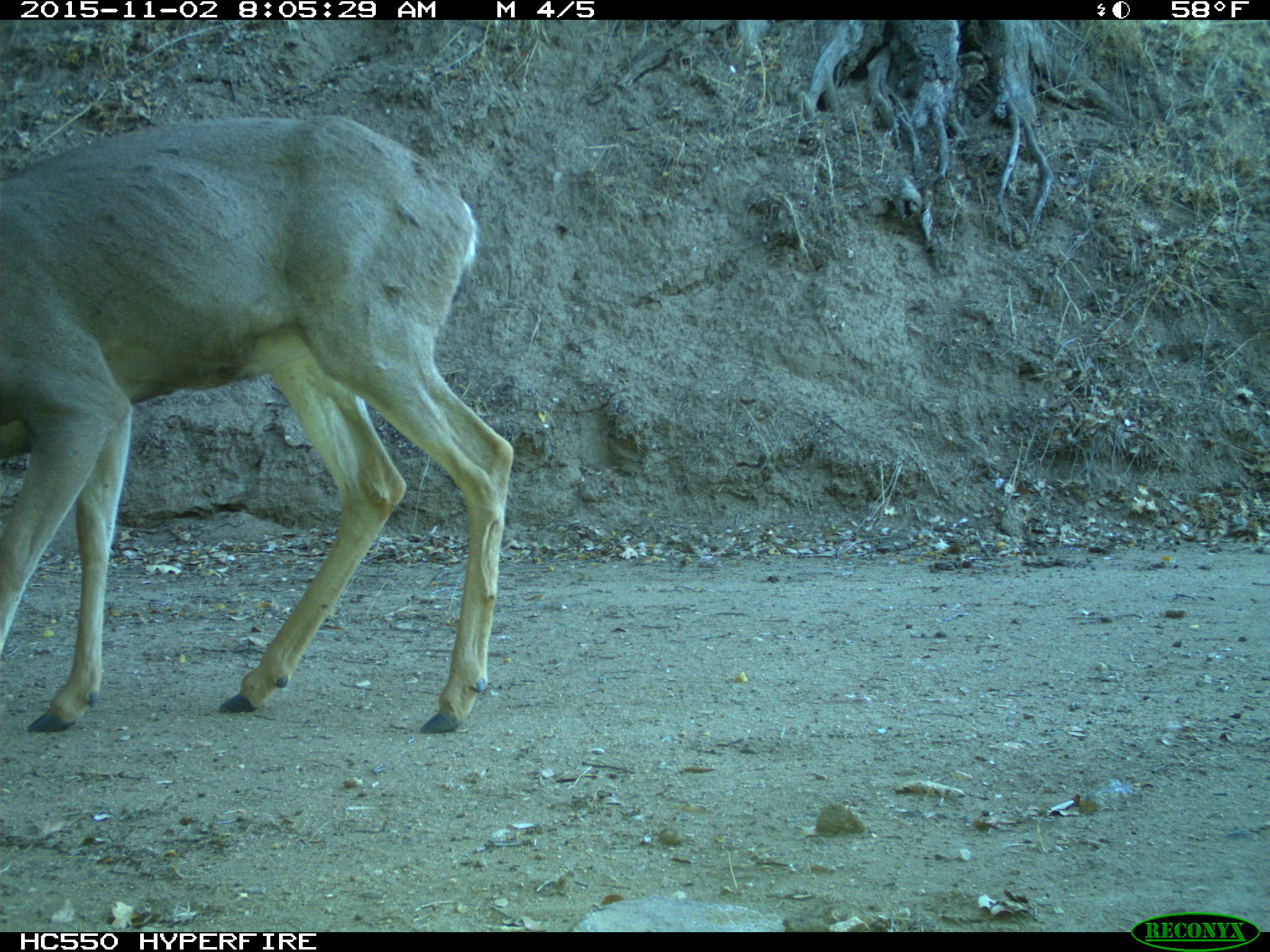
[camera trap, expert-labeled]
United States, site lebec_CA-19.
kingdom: Animalia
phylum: Chordata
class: Mammalia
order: Artiodactyla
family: Cervidae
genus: Odocoileus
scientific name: Odocoileus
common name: deer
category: unidentified deer